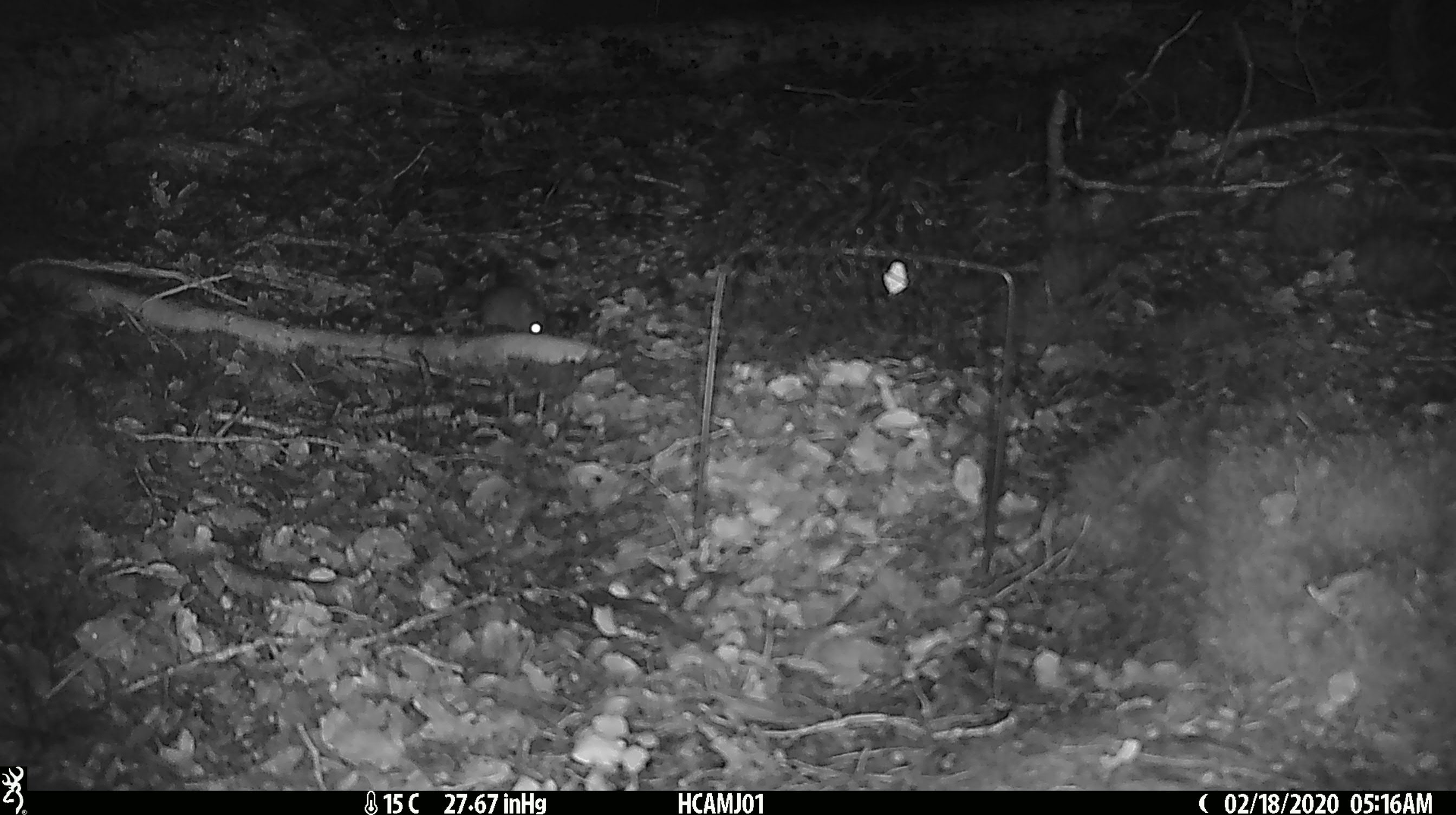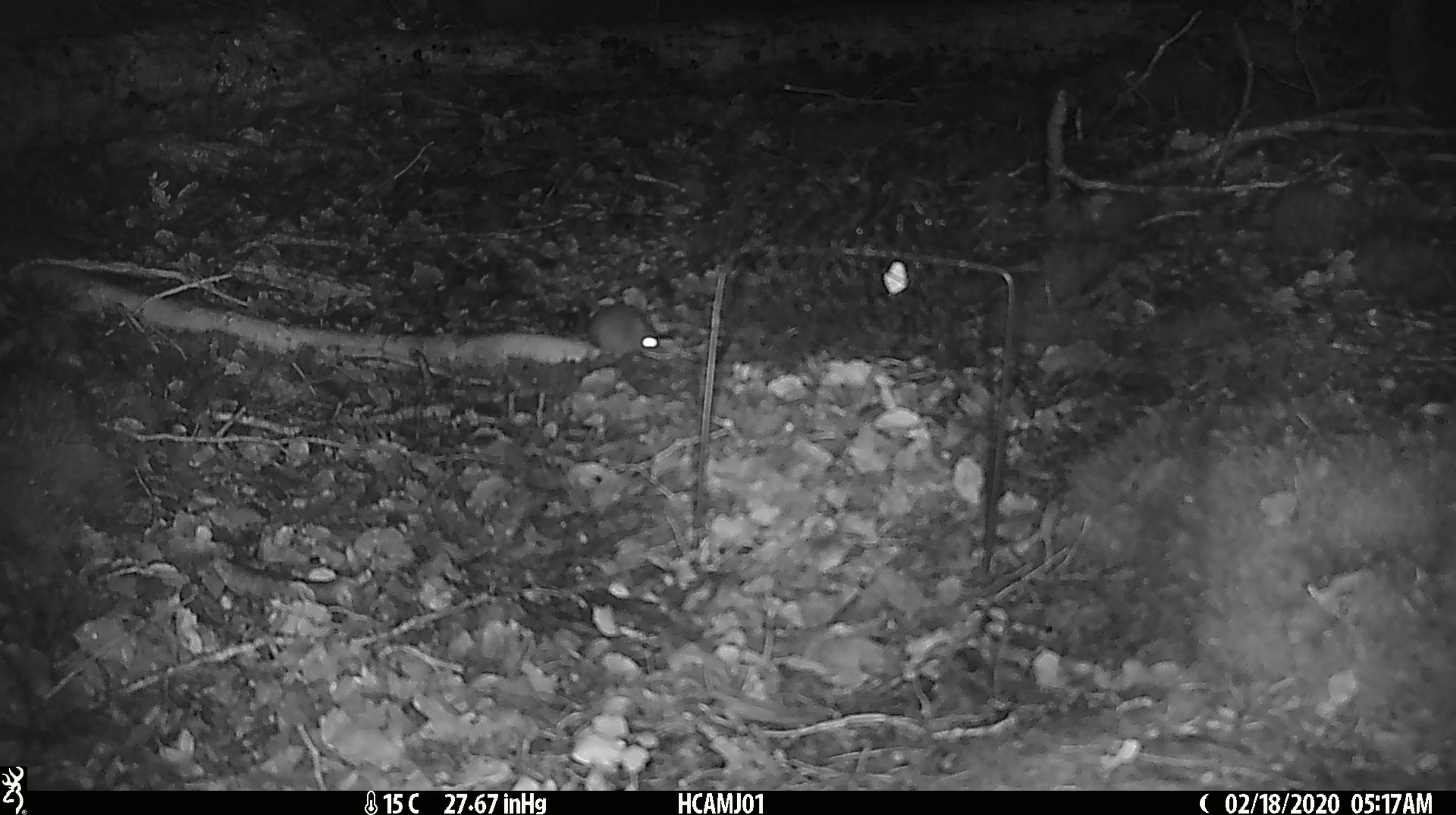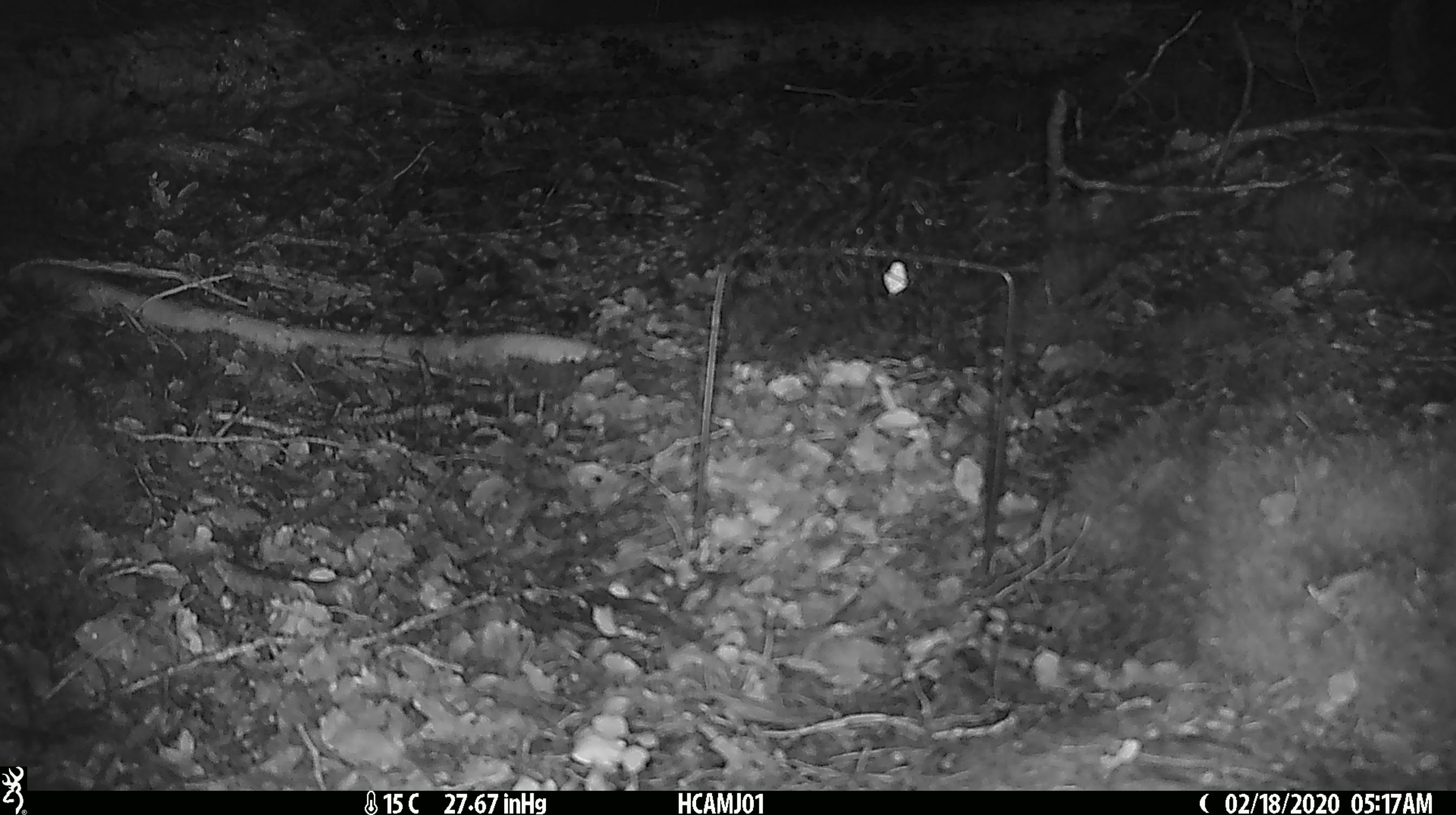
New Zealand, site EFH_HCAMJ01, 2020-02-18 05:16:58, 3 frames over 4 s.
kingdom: Animalia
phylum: Chordata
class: Mammalia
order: Rodentia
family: Muridae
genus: Mus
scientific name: Mus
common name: mouse